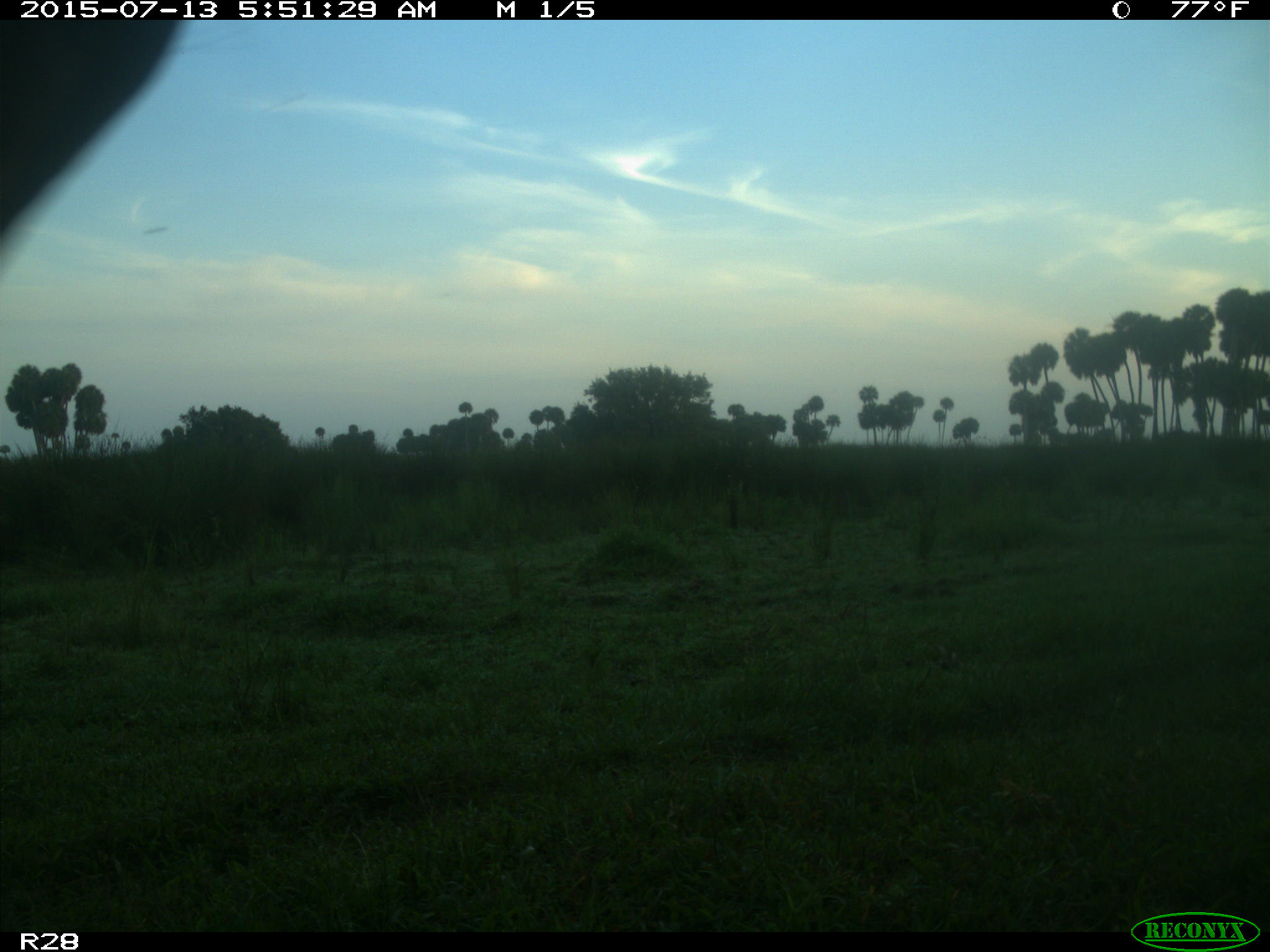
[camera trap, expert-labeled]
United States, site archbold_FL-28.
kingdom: Animalia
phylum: Chordata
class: Mammalia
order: Artiodactyla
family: Bovidae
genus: Bos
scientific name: Bos taurus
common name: domestic cow